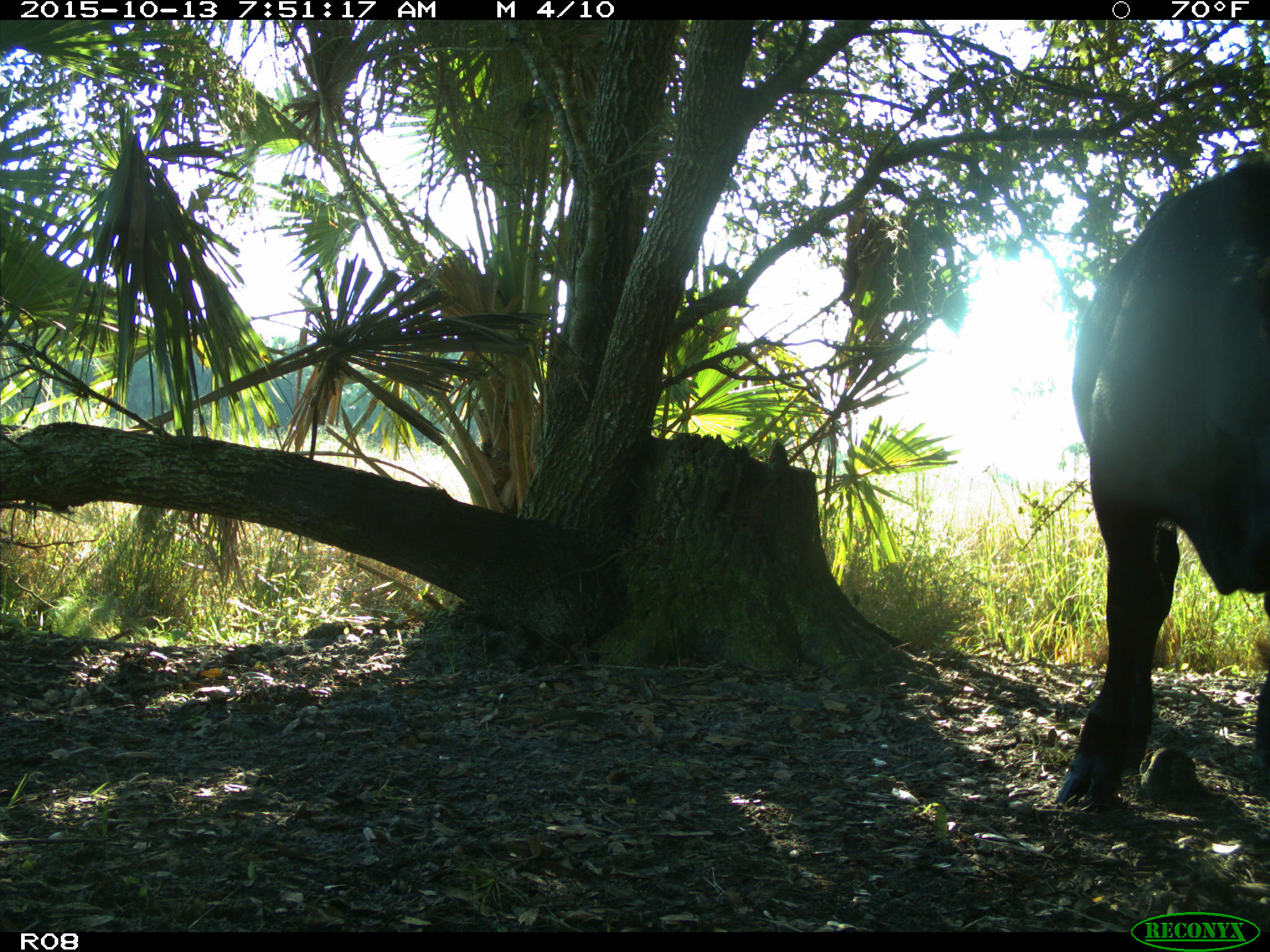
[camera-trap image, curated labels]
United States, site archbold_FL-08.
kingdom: Animalia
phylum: Chordata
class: Mammalia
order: Artiodactyla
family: Bovidae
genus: Bos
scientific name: Bos taurus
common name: domestic cow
Bos taurus (domestic cow).